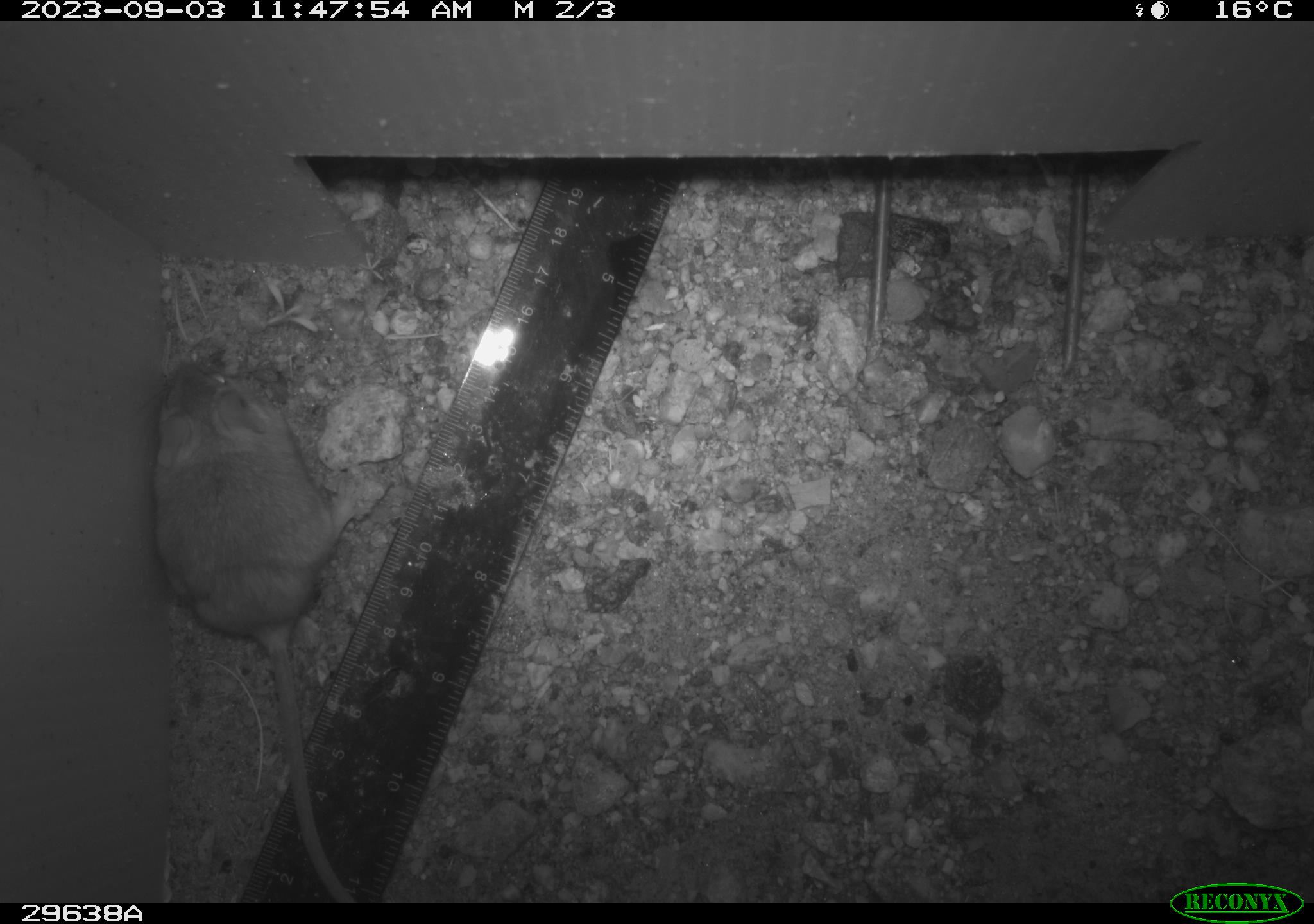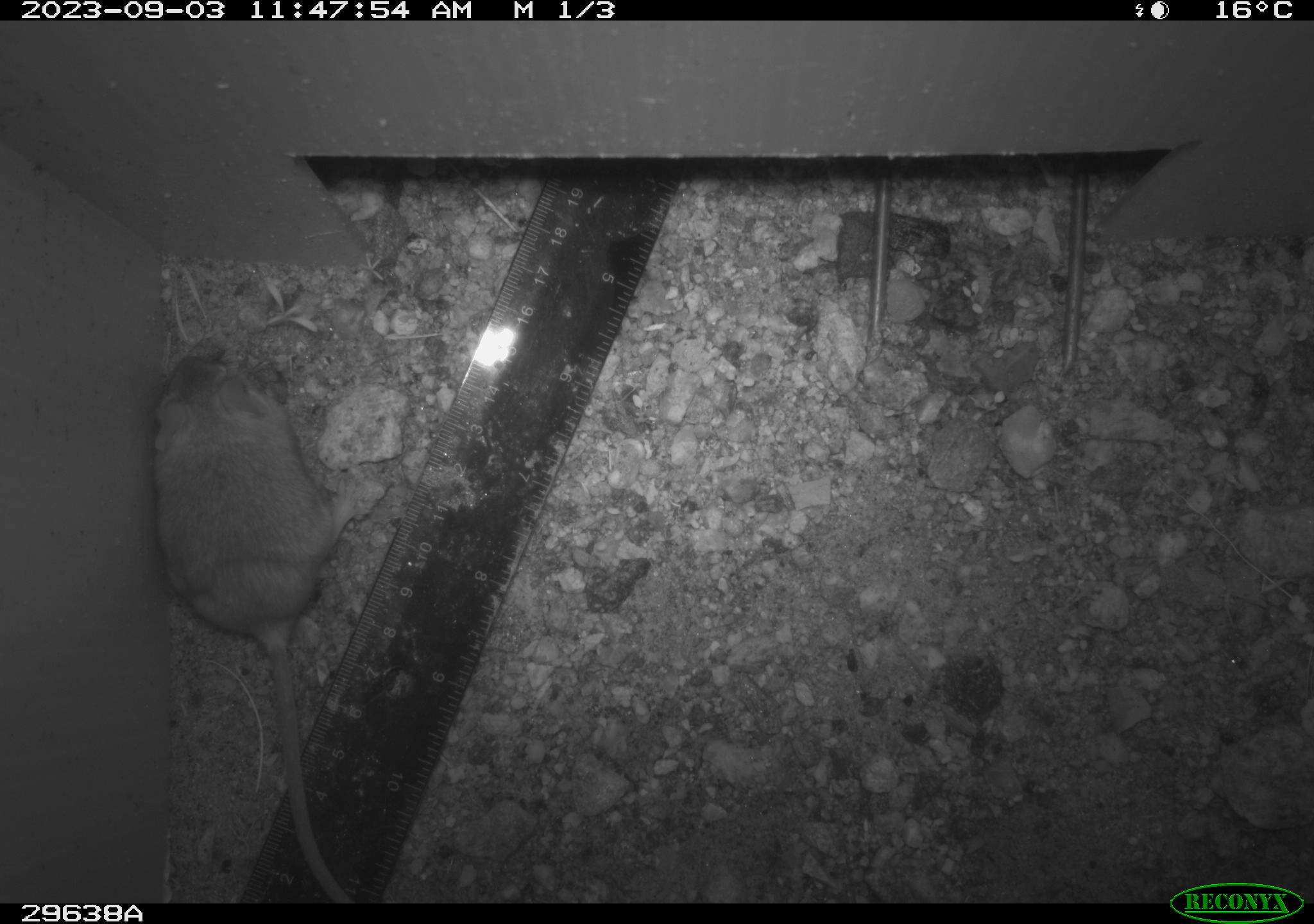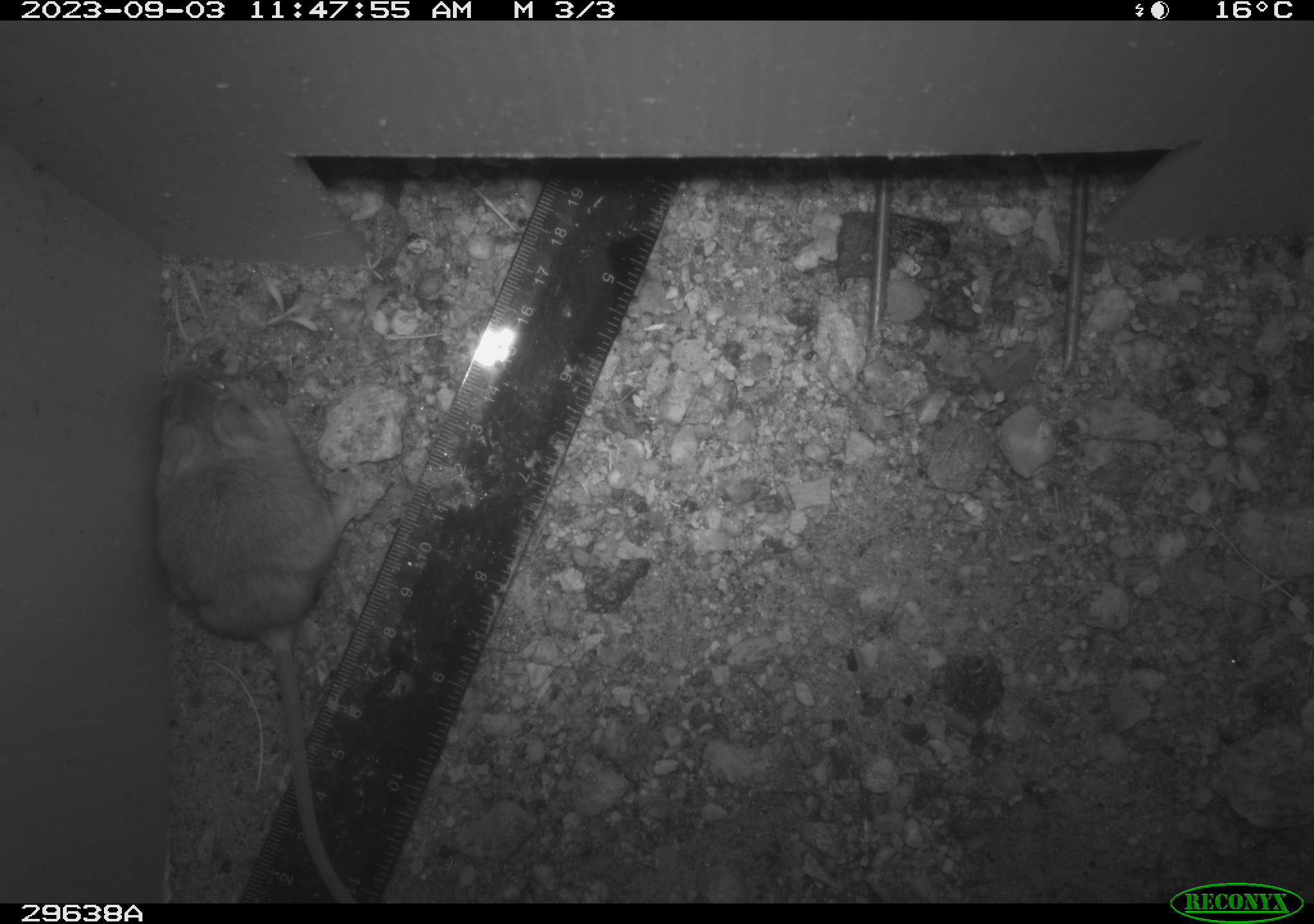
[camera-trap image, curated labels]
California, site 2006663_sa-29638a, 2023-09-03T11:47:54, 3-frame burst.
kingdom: Animalia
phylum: Chordata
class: Mammalia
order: Rodentia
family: Cricetidae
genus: Peromyscus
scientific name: Peromyscus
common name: deer mice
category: peromyscus species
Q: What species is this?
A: Peromyscus species (deer mice) (Peromyscus).